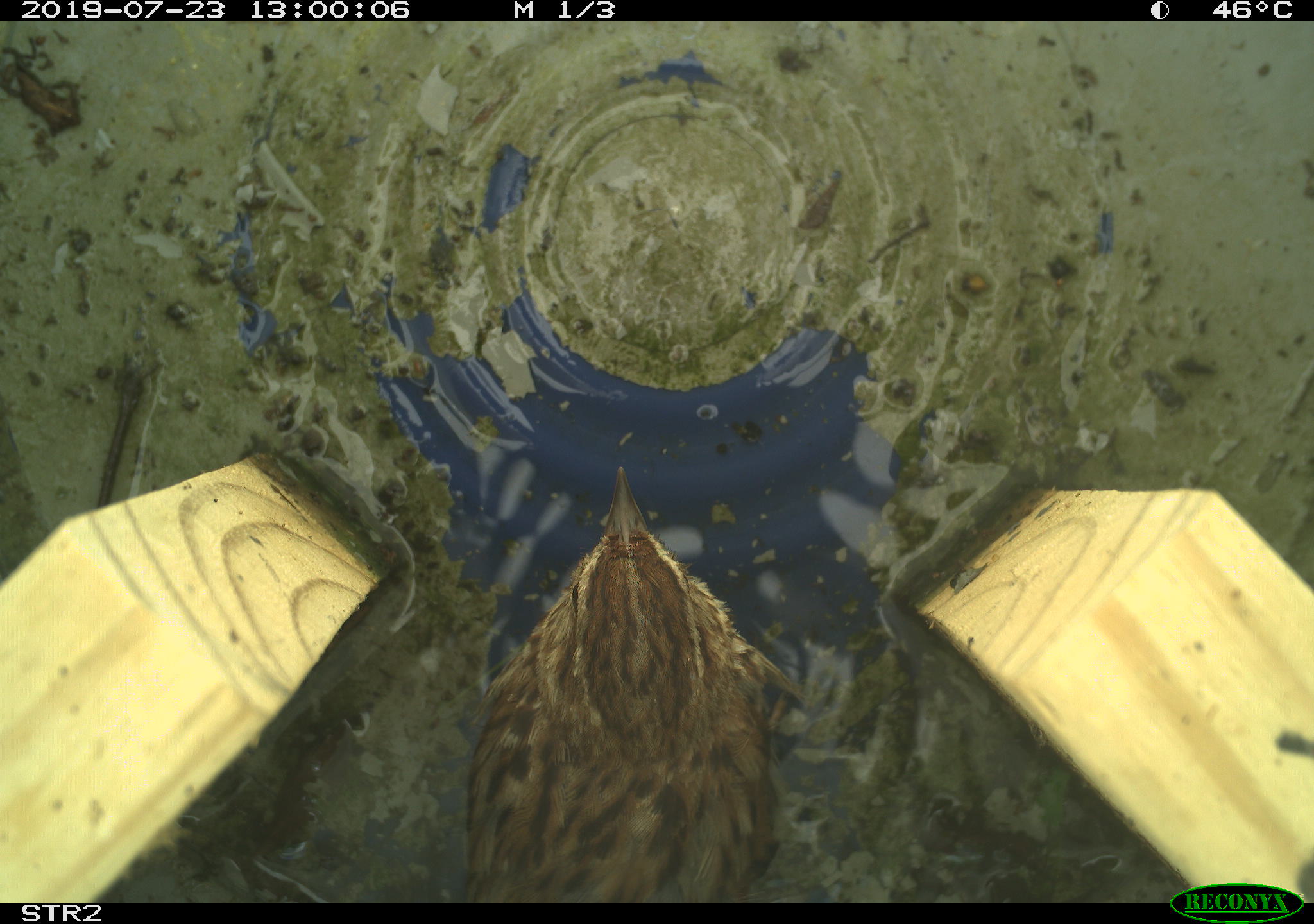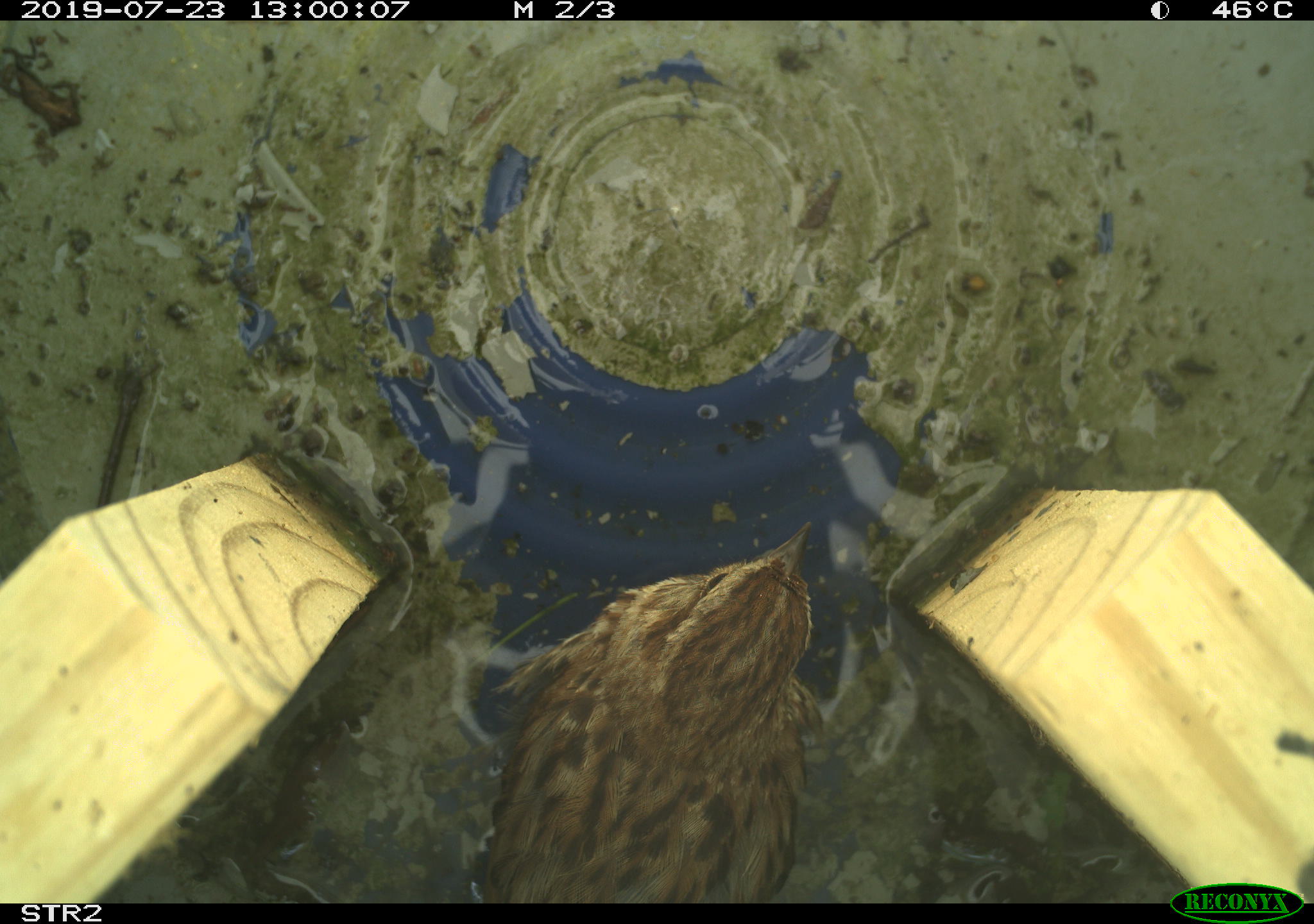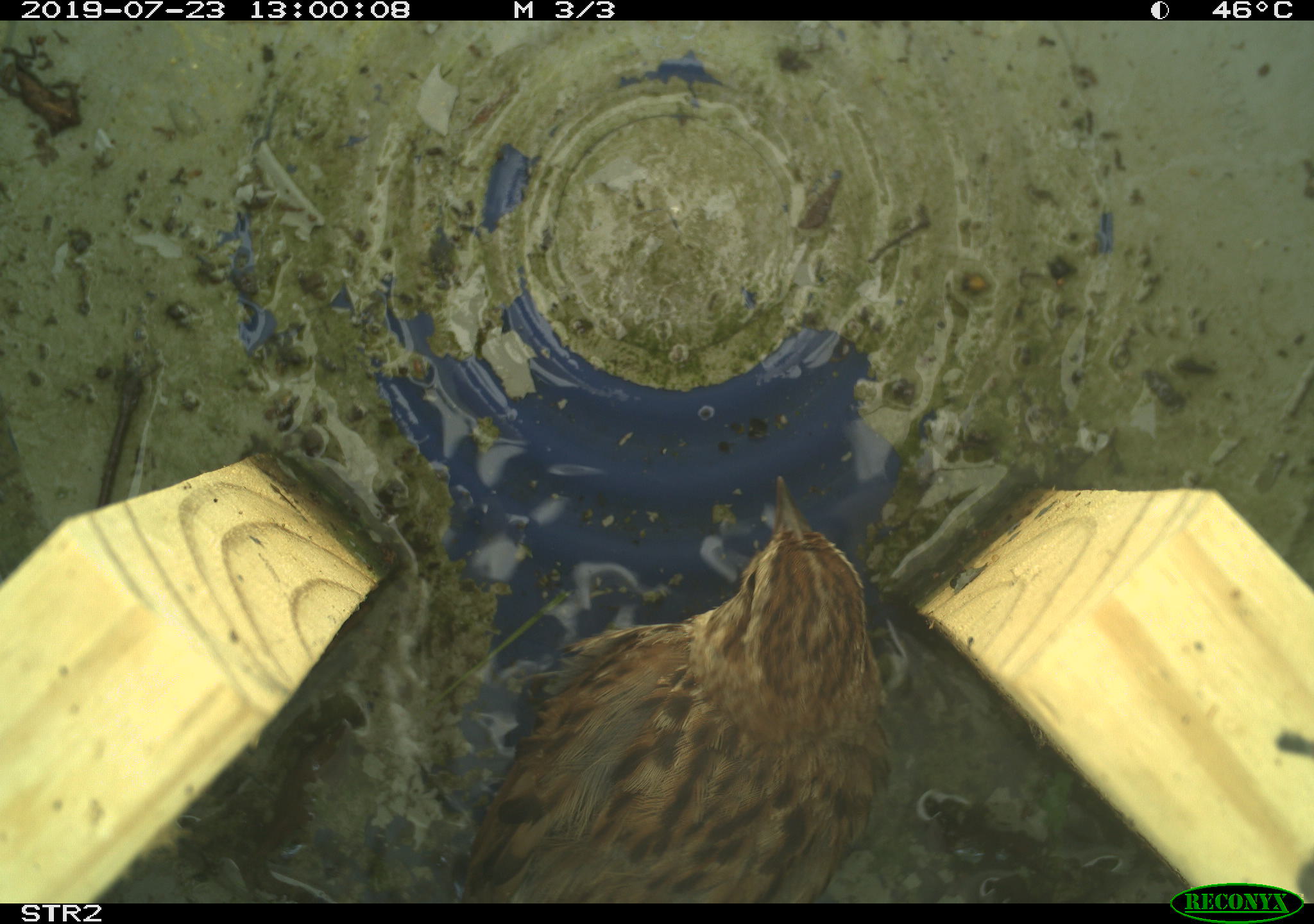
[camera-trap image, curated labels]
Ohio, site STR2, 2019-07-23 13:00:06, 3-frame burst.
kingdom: Animalia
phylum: Chordata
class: Aves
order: Passeriformes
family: Passerellidae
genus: Melospiza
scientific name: Melospiza melodia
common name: song sparrow